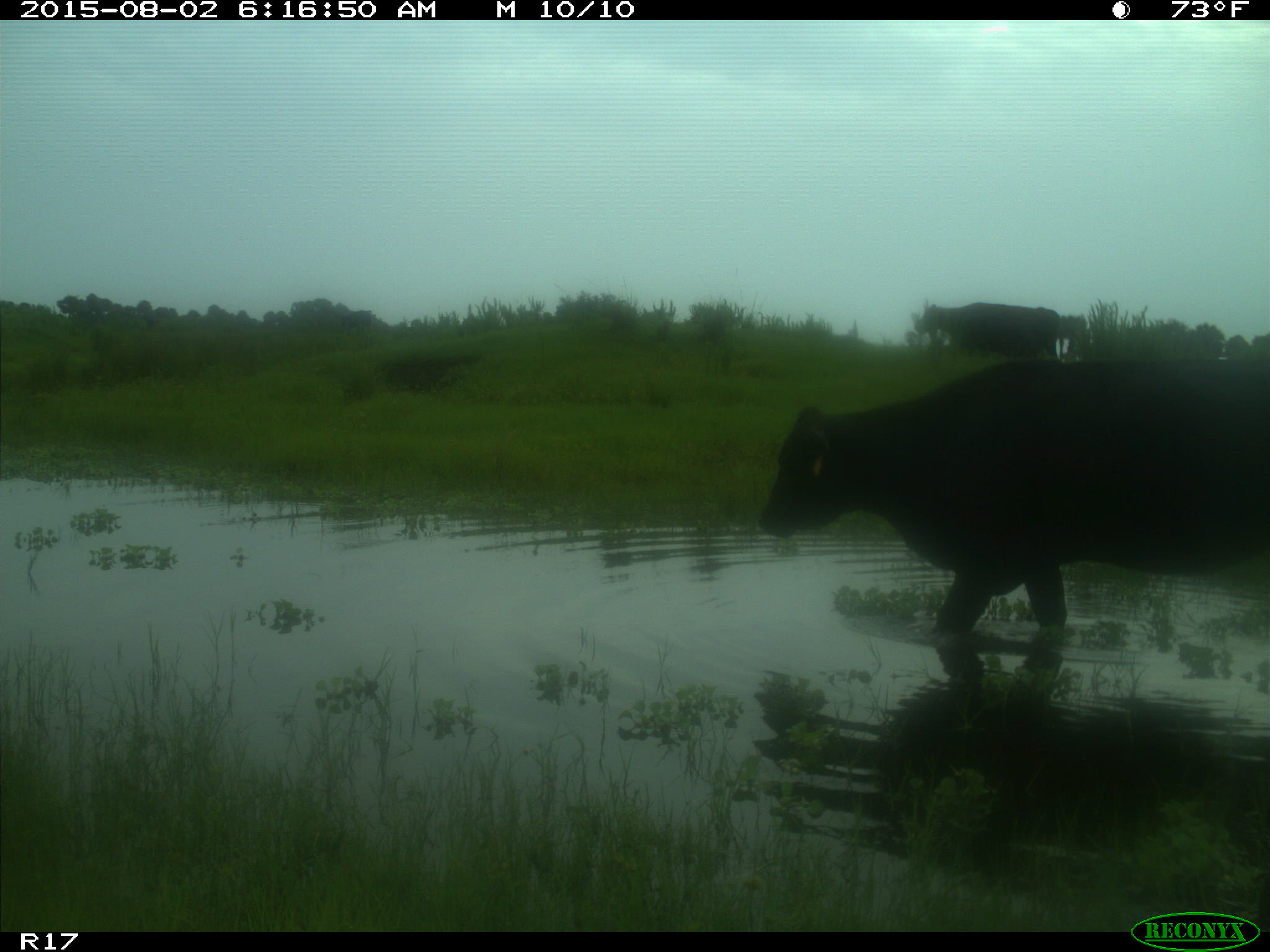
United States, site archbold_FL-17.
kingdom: Animalia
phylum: Chordata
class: Mammalia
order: Artiodactyla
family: Bovidae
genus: Bos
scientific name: Bos taurus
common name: domestic cow